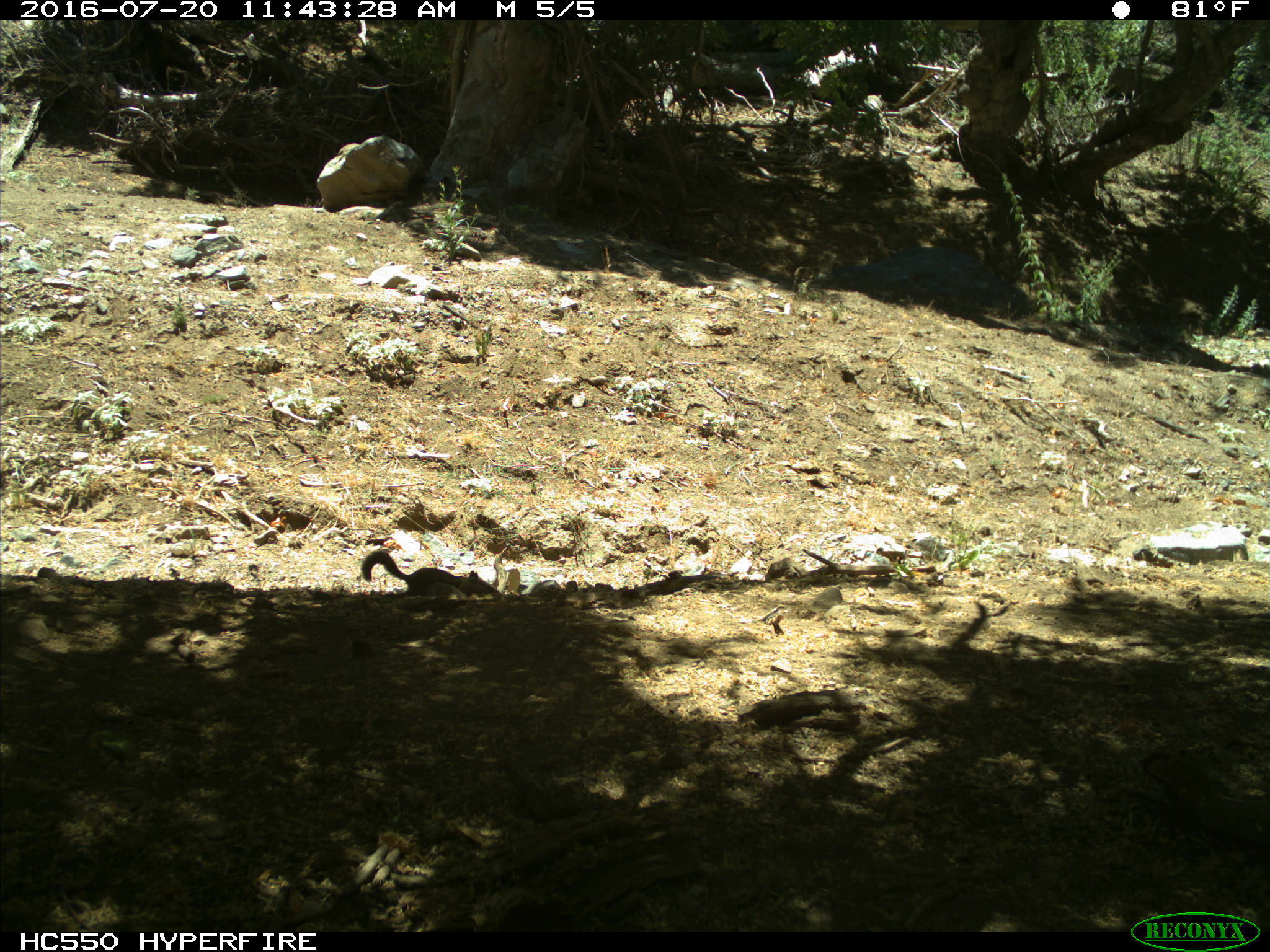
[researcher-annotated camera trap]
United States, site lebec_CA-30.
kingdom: Animalia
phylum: Chordata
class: Mammalia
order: Rodentia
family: Sciuridae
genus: Otospermophilus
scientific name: Otospermophilus beecheyi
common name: california ground squirrel